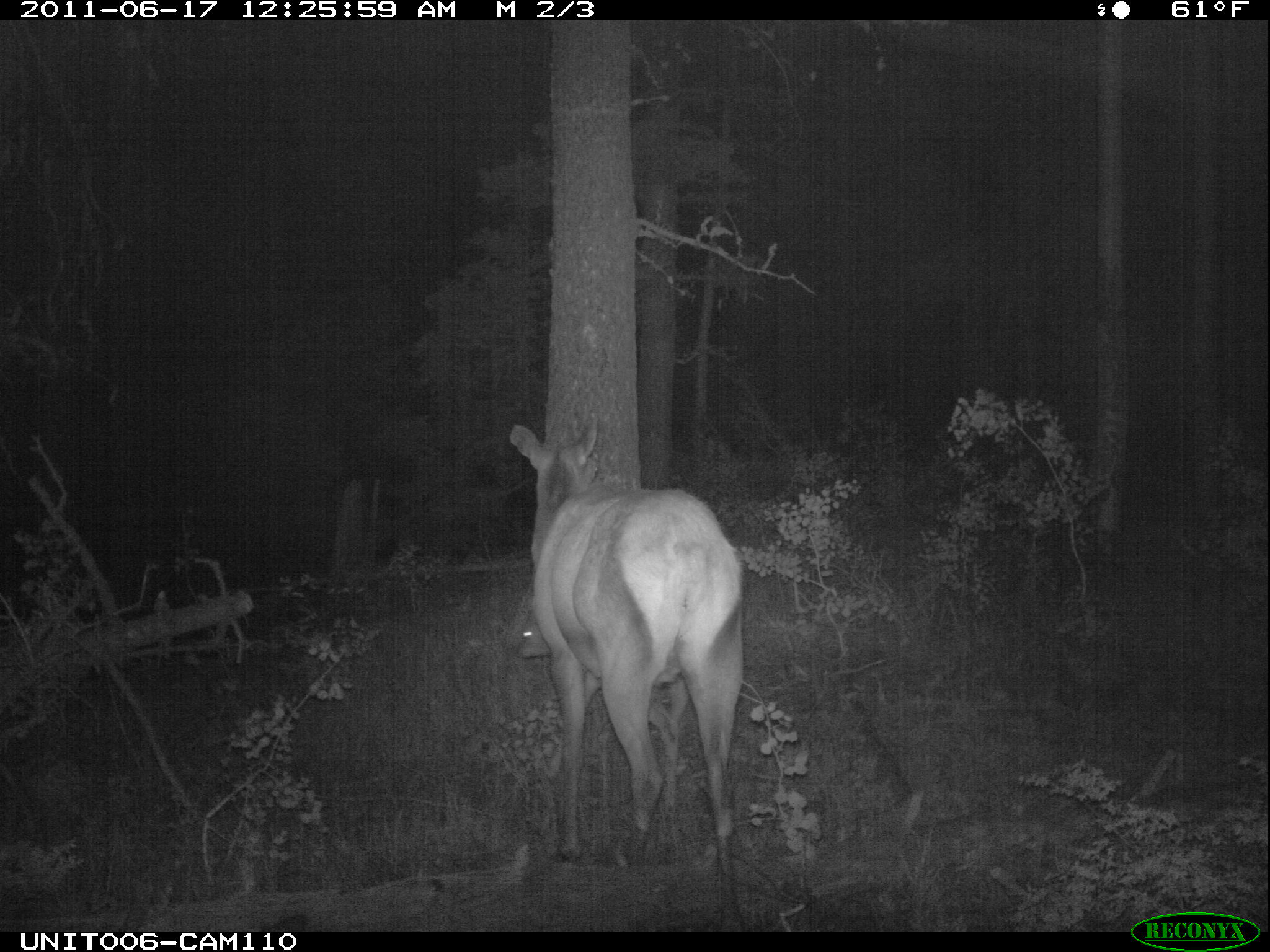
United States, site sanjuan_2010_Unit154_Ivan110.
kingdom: Animalia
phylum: Chordata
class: Mammalia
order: Artiodactyla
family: Cervidae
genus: Cervus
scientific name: Cervus elaphus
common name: red deer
Cervus elaphus (red deer).